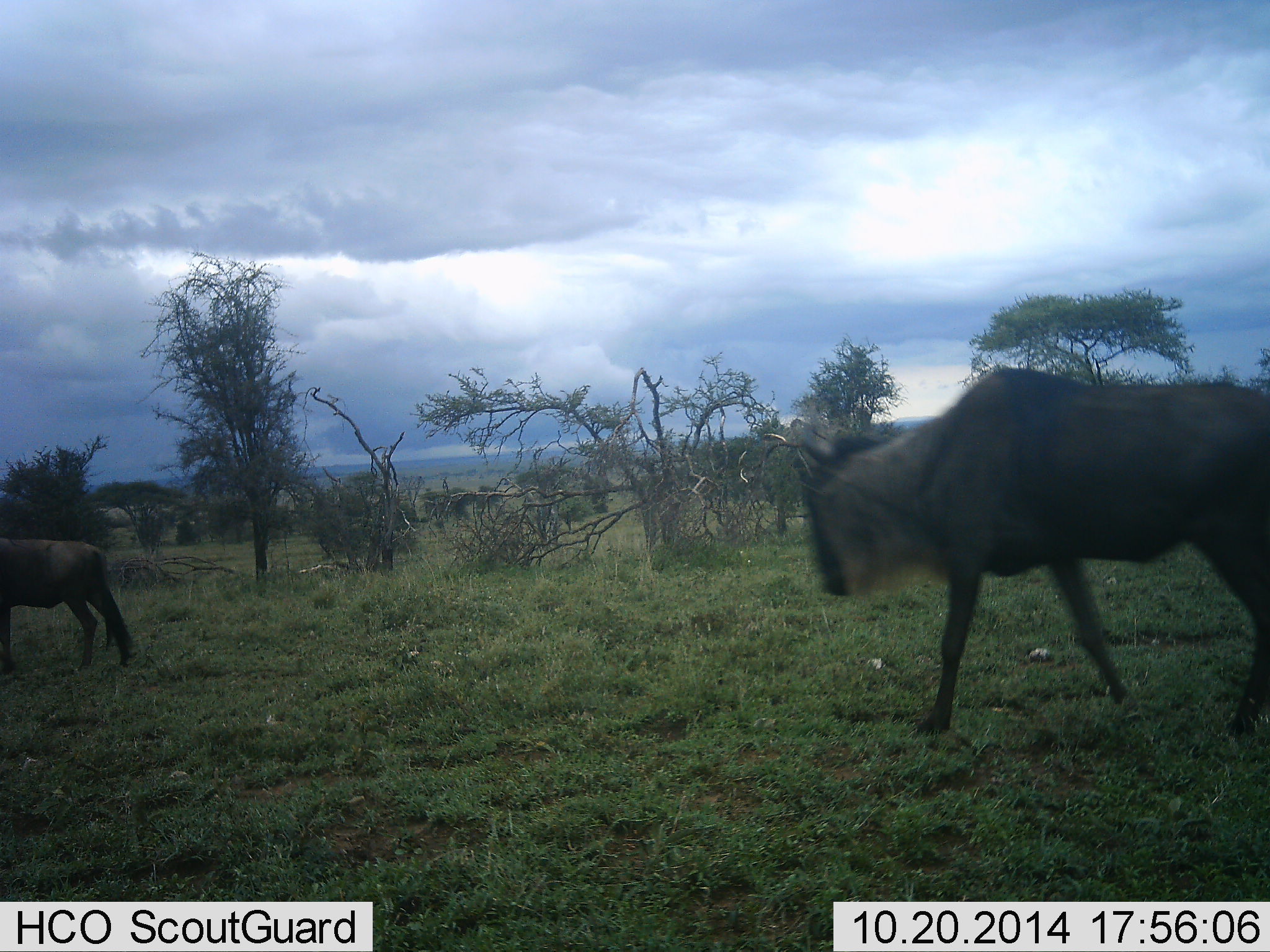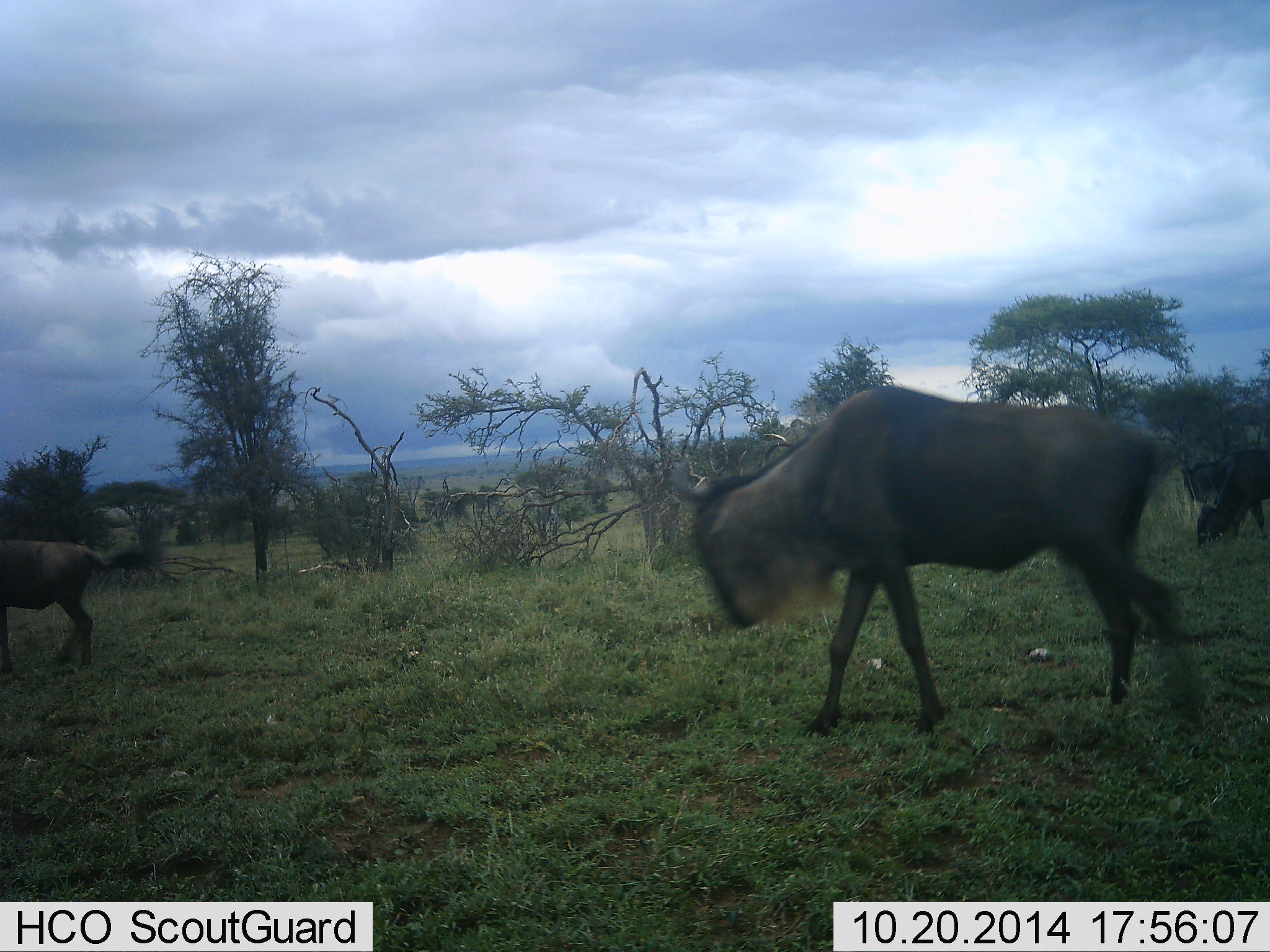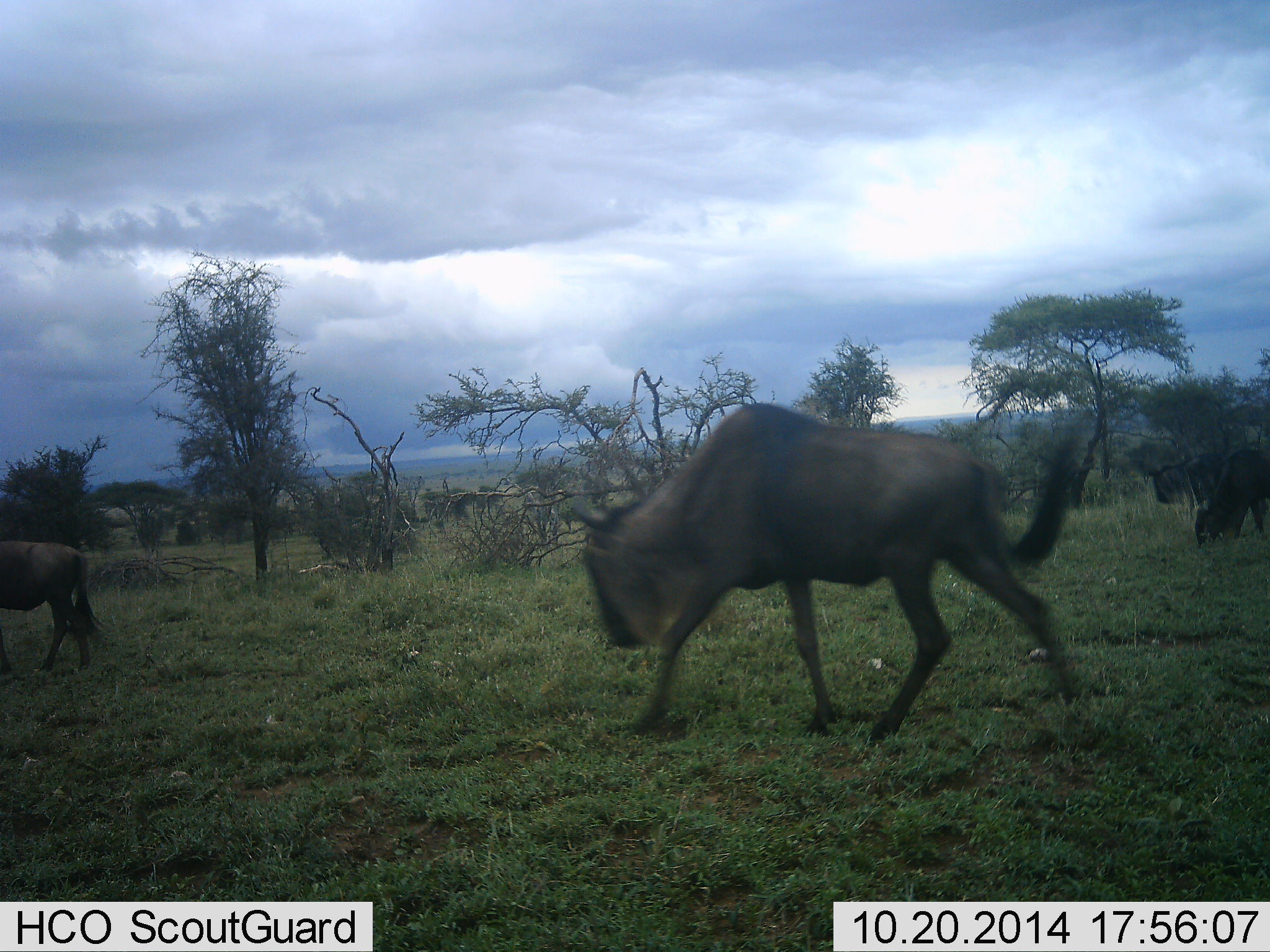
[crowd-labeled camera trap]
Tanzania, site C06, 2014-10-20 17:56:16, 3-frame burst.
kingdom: Animalia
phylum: Chordata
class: Mammalia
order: Artiodactyla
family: Bovidae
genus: Connochaetes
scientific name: Connochaetes taurinus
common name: blue wildebeest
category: wildebeest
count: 4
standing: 40%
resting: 0%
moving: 100%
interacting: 0%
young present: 0%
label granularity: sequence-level